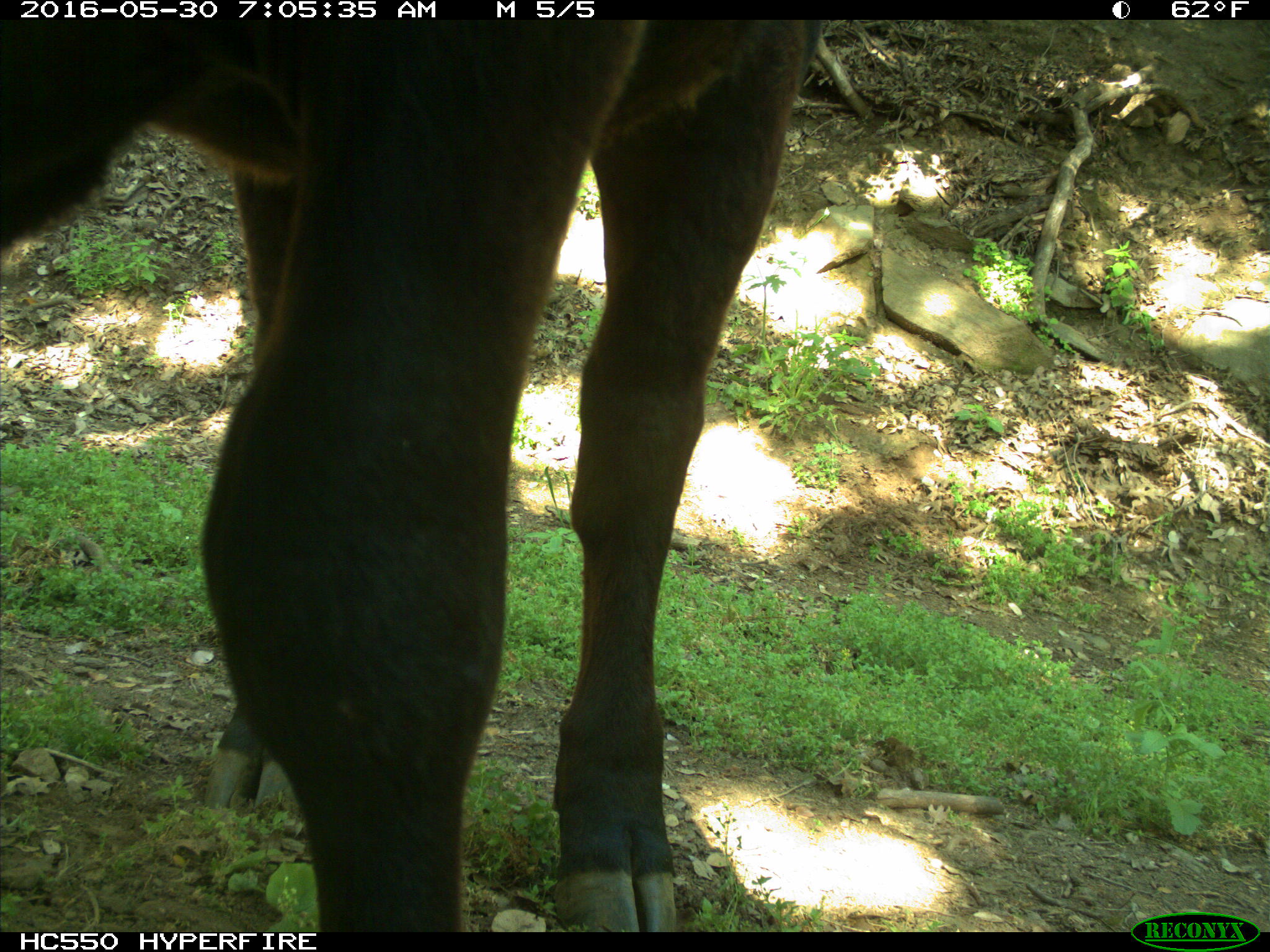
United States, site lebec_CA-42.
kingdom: Animalia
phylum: Chordata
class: Mammalia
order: Artiodactyla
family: Bovidae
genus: Bos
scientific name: Bos taurus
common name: domestic cow